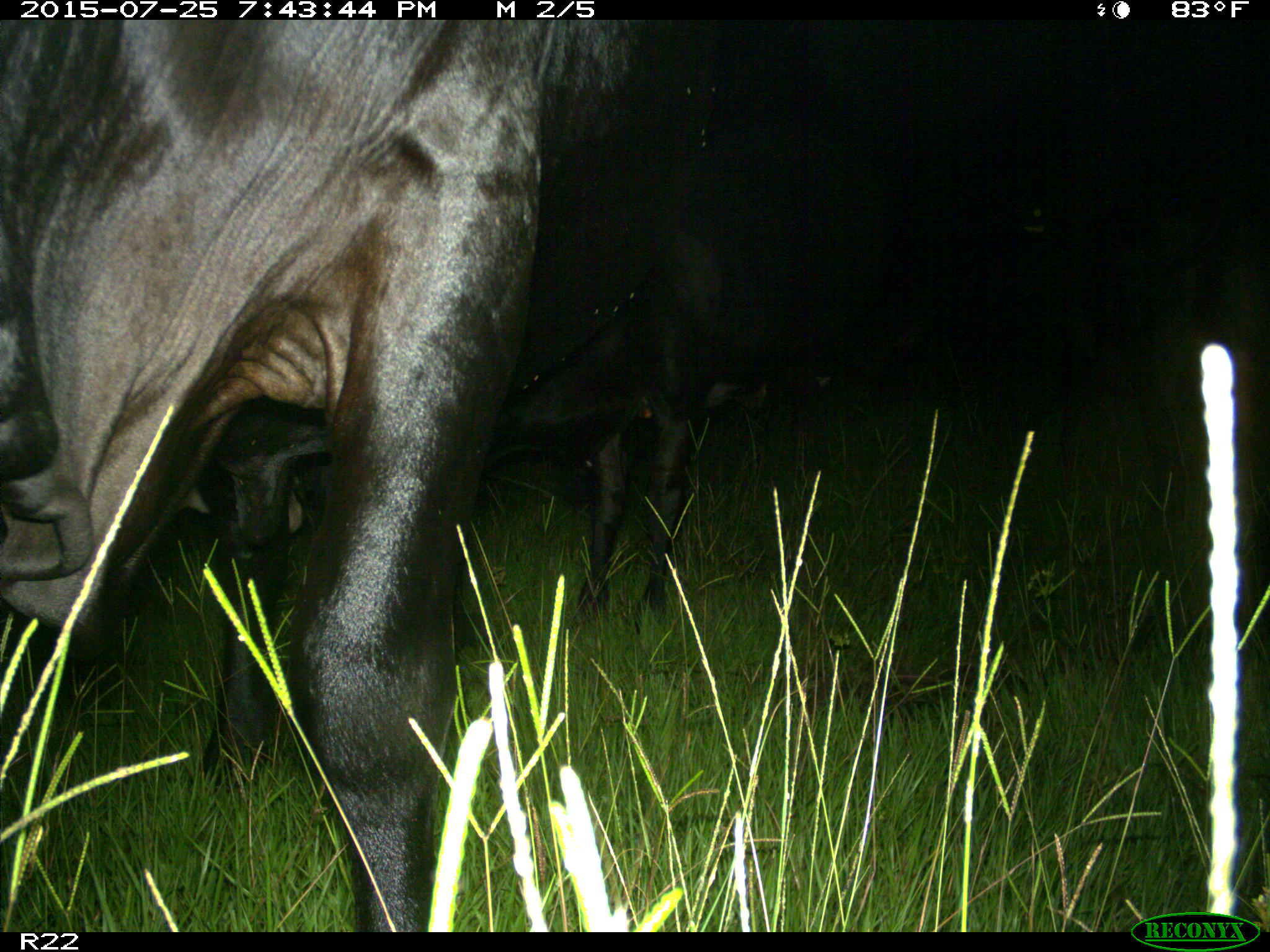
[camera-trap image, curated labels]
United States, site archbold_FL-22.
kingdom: Animalia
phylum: Chordata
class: Mammalia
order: Artiodactyla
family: Bovidae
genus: Bos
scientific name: Bos taurus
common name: domestic cow